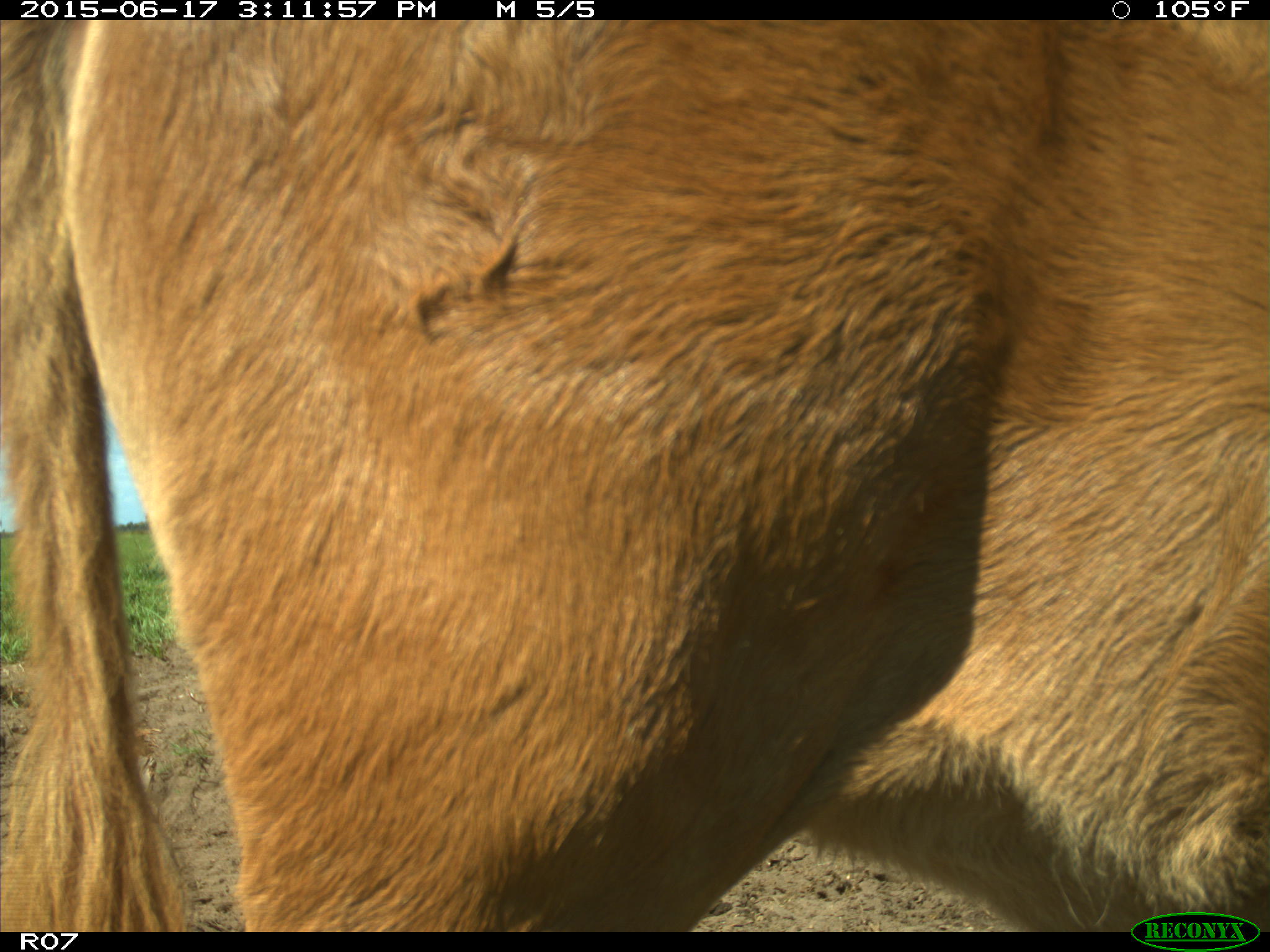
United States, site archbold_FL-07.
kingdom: Animalia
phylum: Chordata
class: Mammalia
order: Artiodactyla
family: Bovidae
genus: Bos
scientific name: Bos taurus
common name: domestic cow